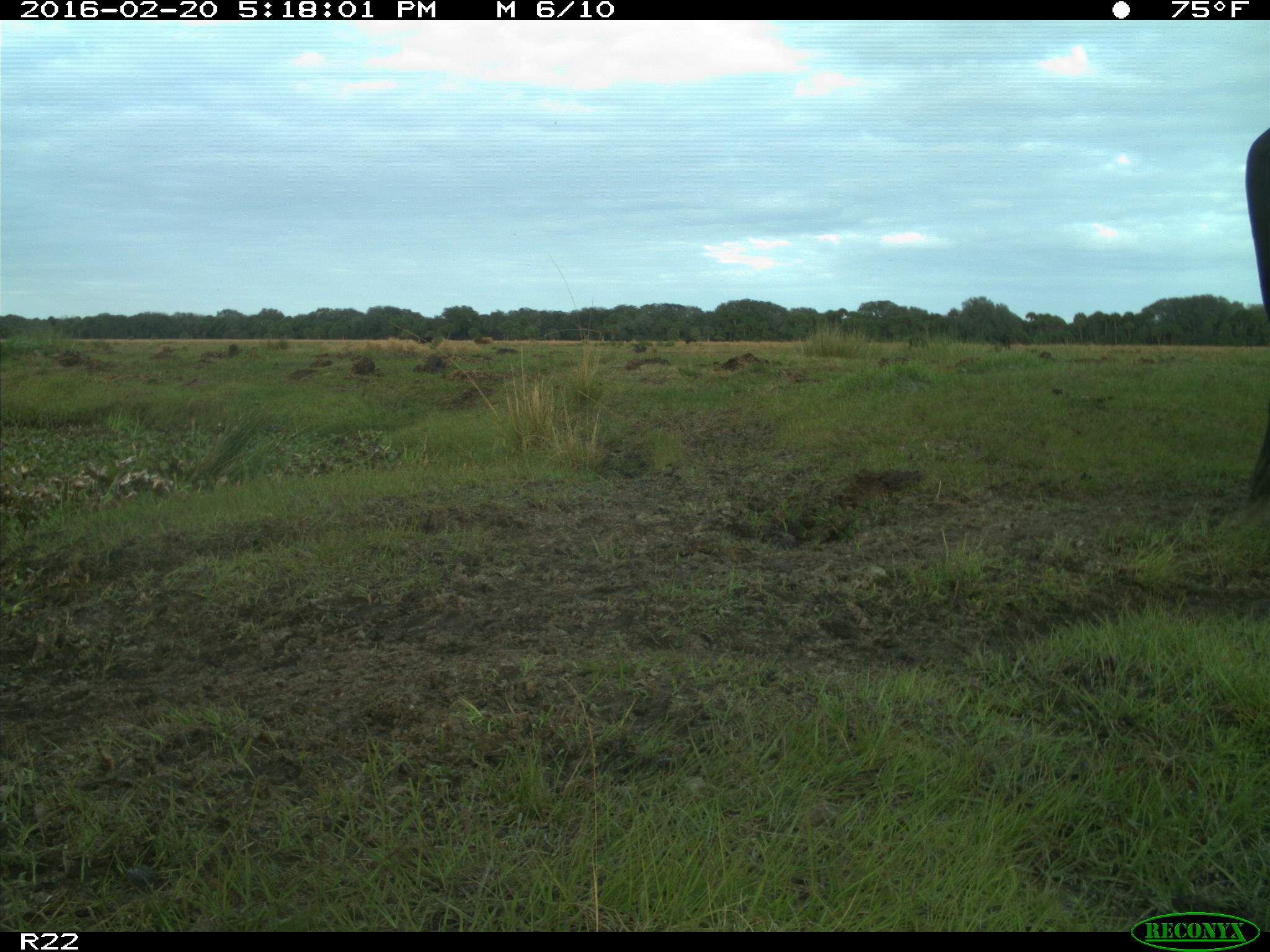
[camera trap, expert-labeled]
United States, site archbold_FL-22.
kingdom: Animalia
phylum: Chordata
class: Mammalia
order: Artiodactyla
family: Bovidae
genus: Bos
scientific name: Bos taurus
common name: domestic cow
Bos taurus (domestic cow).